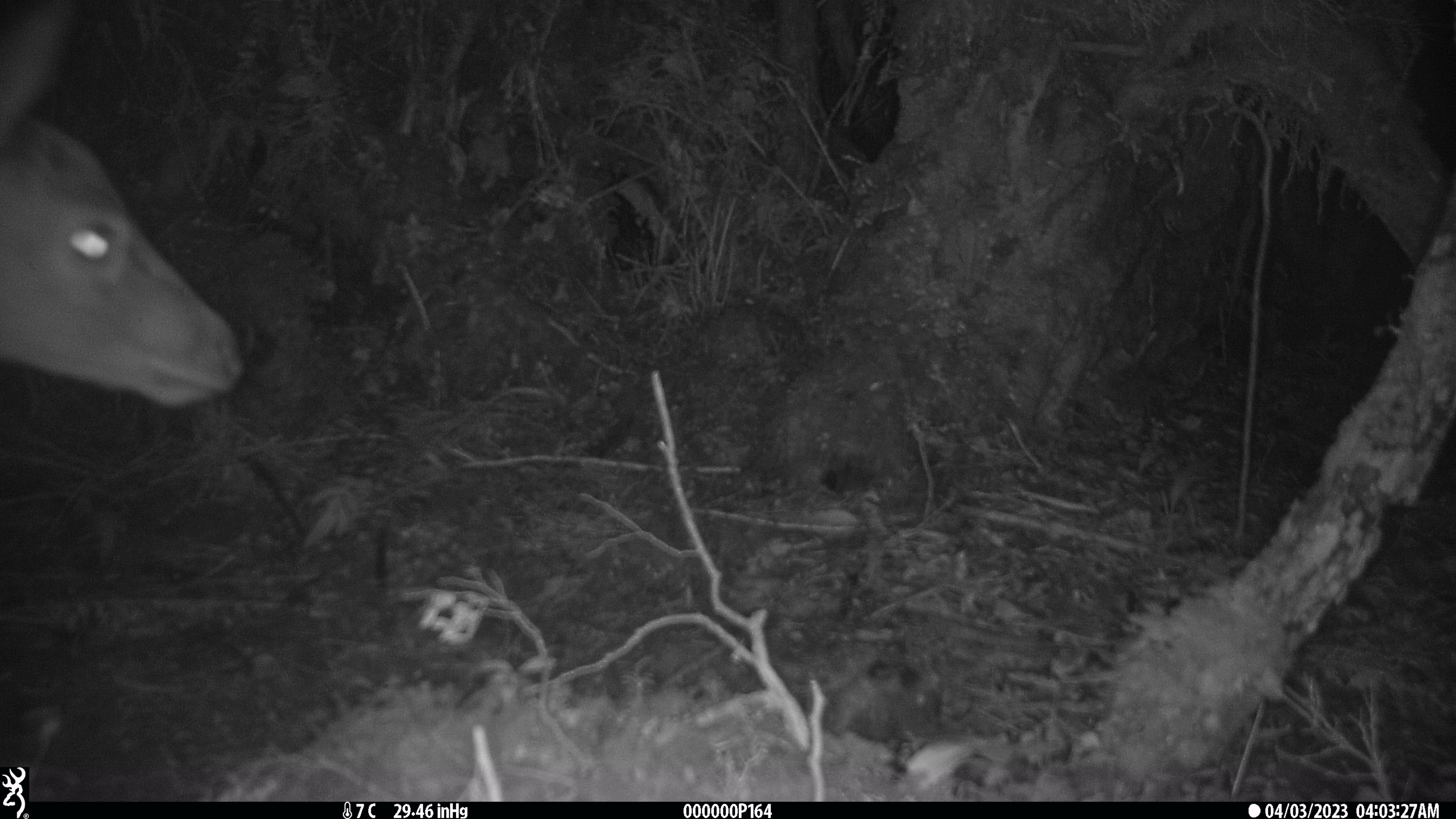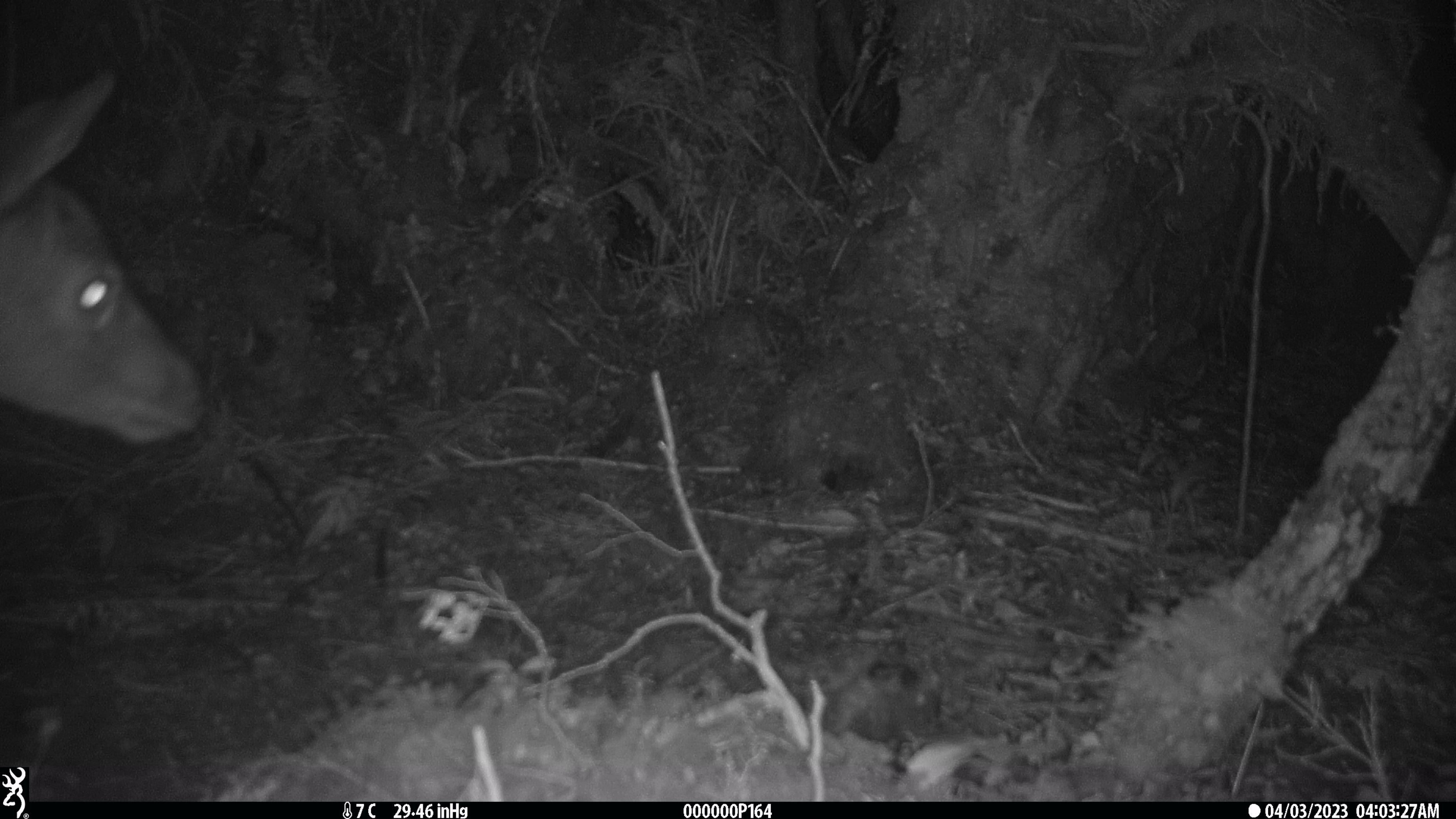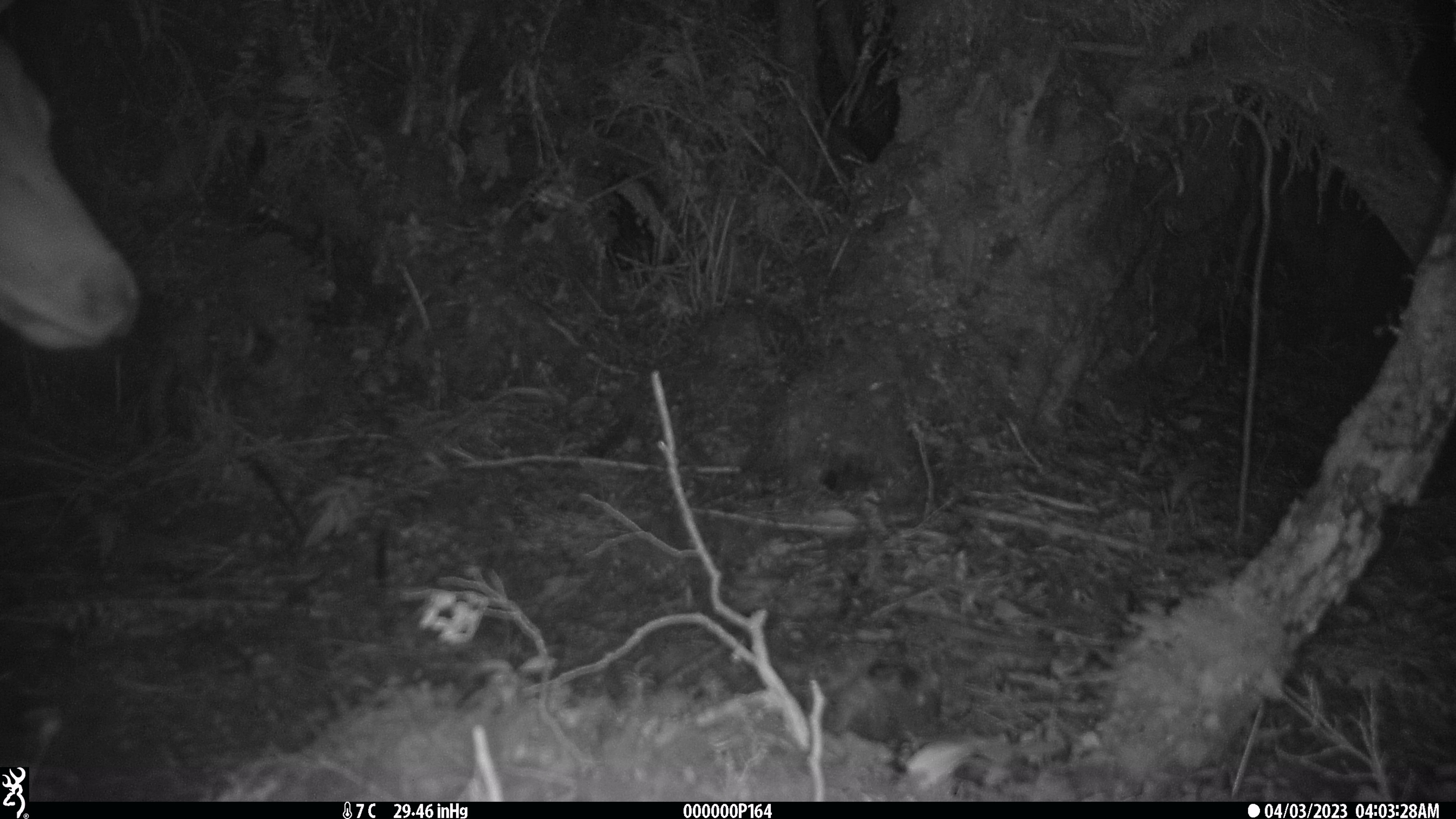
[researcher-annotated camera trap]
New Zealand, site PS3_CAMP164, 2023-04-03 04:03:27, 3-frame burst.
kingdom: Animalia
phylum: Chordata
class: Mammalia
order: Artiodactyla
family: Cervidae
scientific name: Cervidae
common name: deer